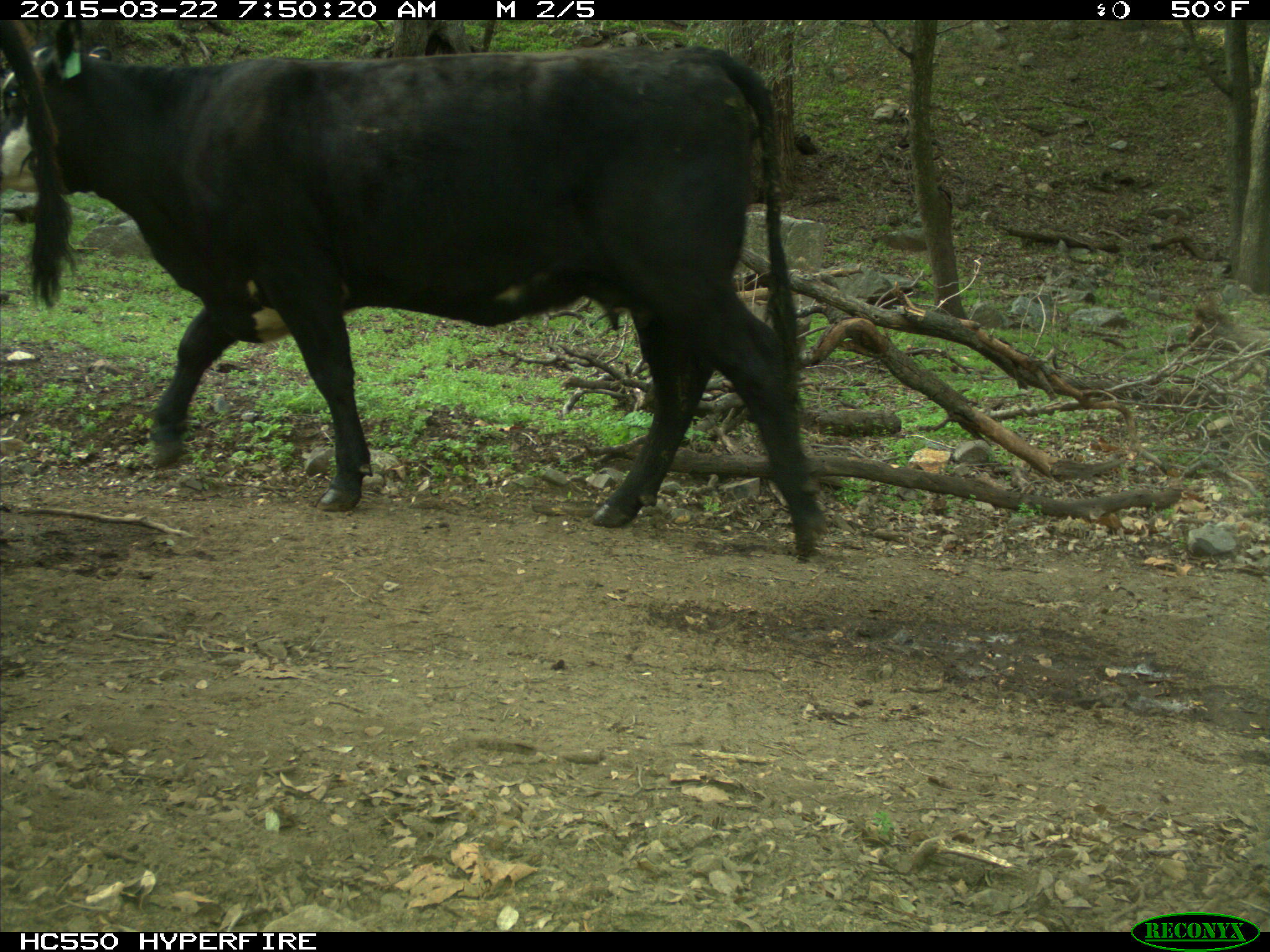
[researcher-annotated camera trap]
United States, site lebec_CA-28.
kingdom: Animalia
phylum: Chordata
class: Mammalia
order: Artiodactyla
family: Bovidae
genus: Bos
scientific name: Bos taurus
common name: domestic cow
Bos taurus (domestic cow).